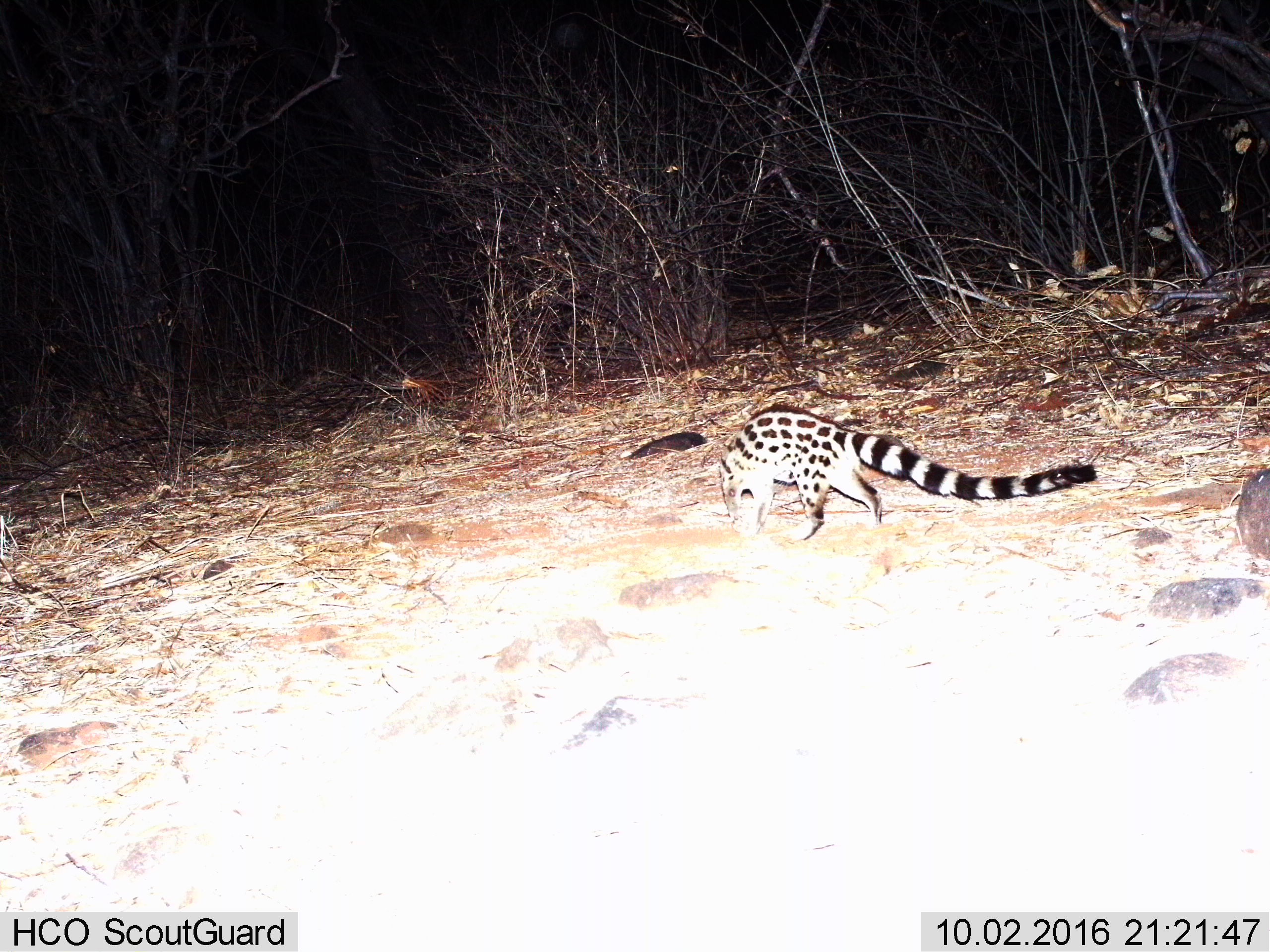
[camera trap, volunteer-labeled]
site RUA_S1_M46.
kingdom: Animalia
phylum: Chordata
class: Mammalia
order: Carnivora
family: Viverridae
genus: Genetta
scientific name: Genetta genetta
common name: small-spotted genet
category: genetcommonsmallspotted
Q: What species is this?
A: Genetcommonsmallspotted (small-spotted genet) (Genetta genetta).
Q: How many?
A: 1.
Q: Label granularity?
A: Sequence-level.